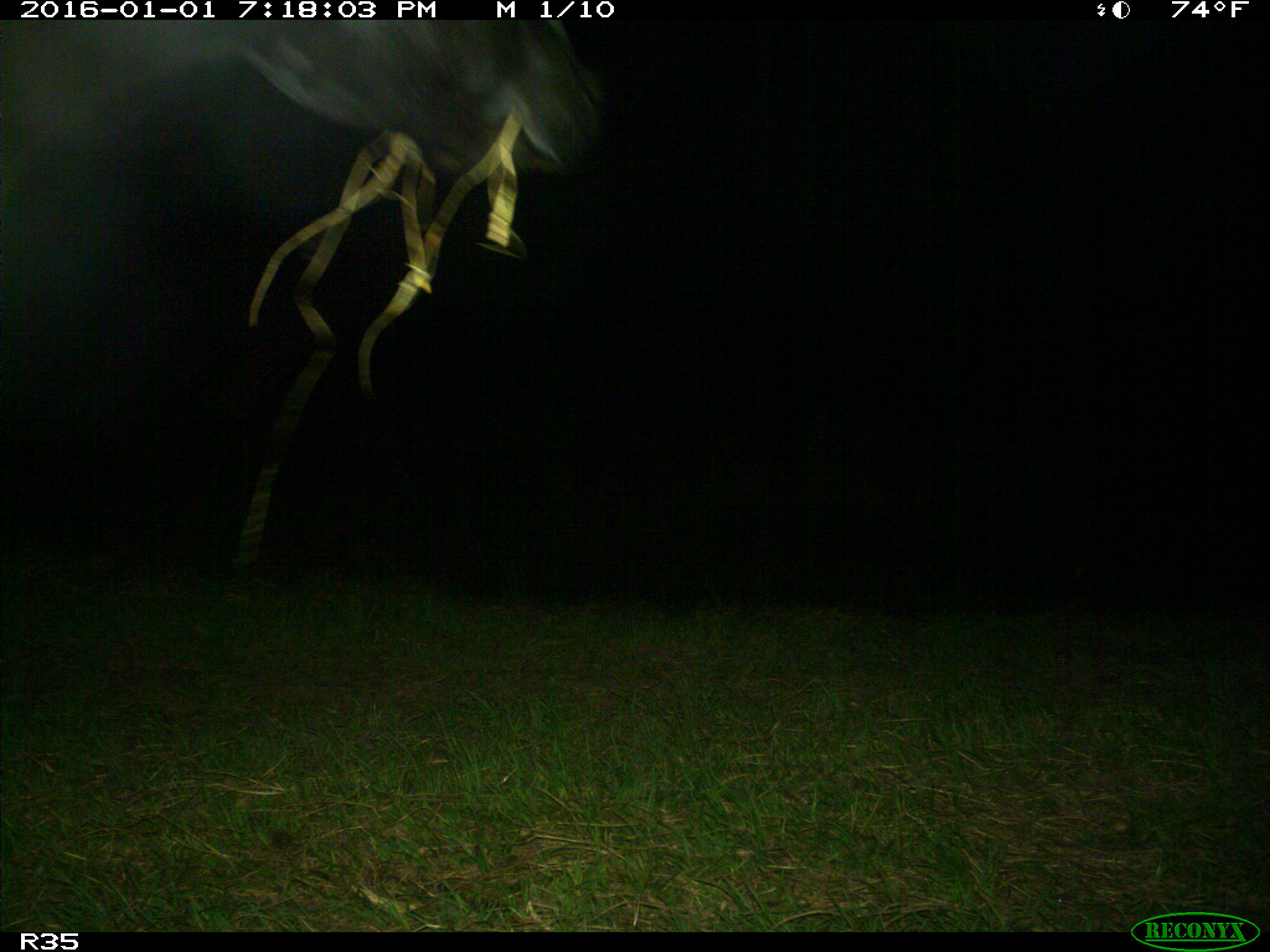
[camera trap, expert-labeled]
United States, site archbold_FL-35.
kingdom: Animalia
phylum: Chordata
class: Mammalia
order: Artiodactyla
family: Bovidae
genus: Bos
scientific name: Bos taurus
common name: domestic cow